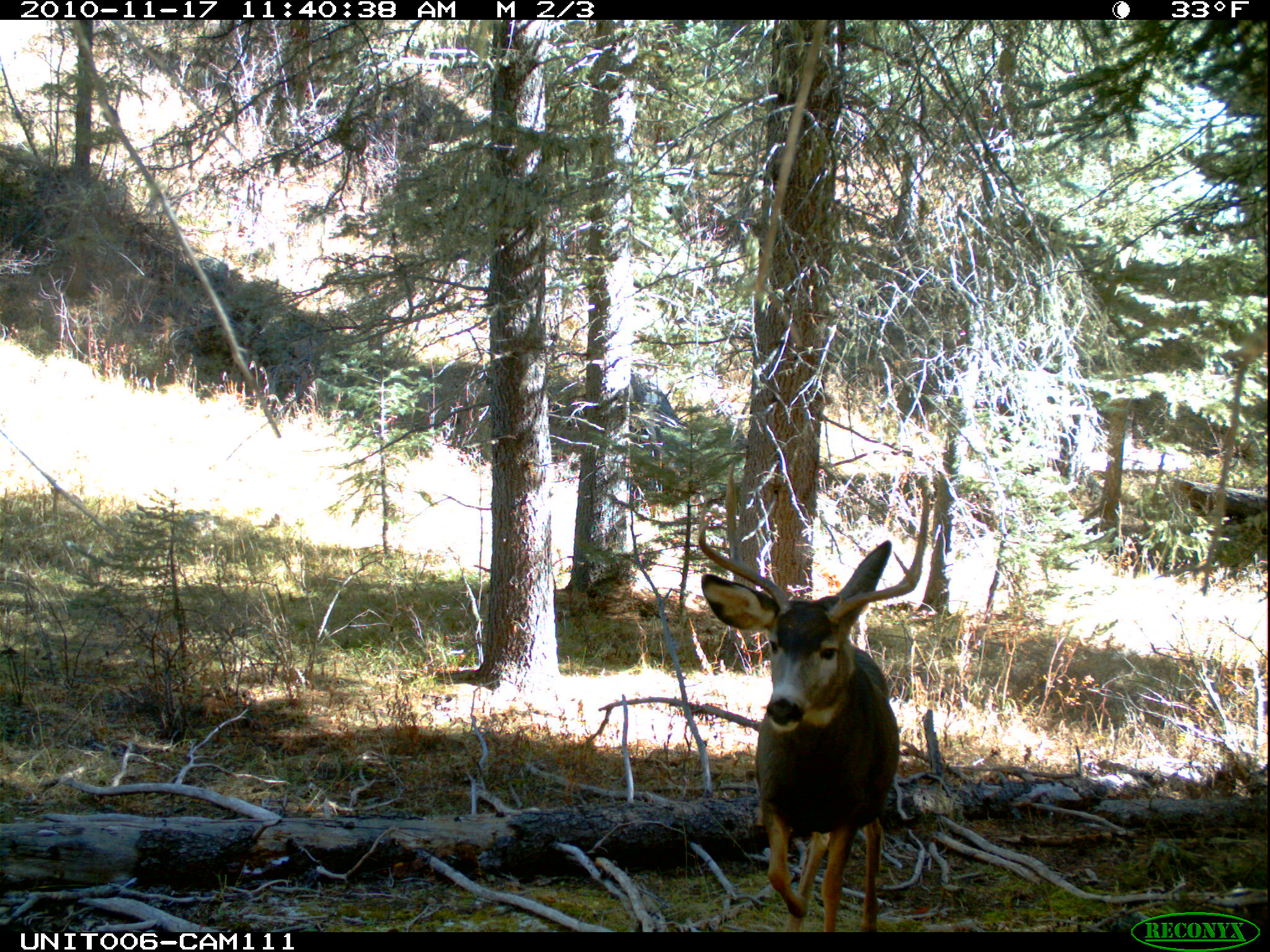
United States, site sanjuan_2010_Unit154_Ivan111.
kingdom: Animalia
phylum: Chordata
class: Mammalia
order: Artiodactyla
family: Cervidae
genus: Odocoileus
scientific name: Odocoileus hemionus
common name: mule deer